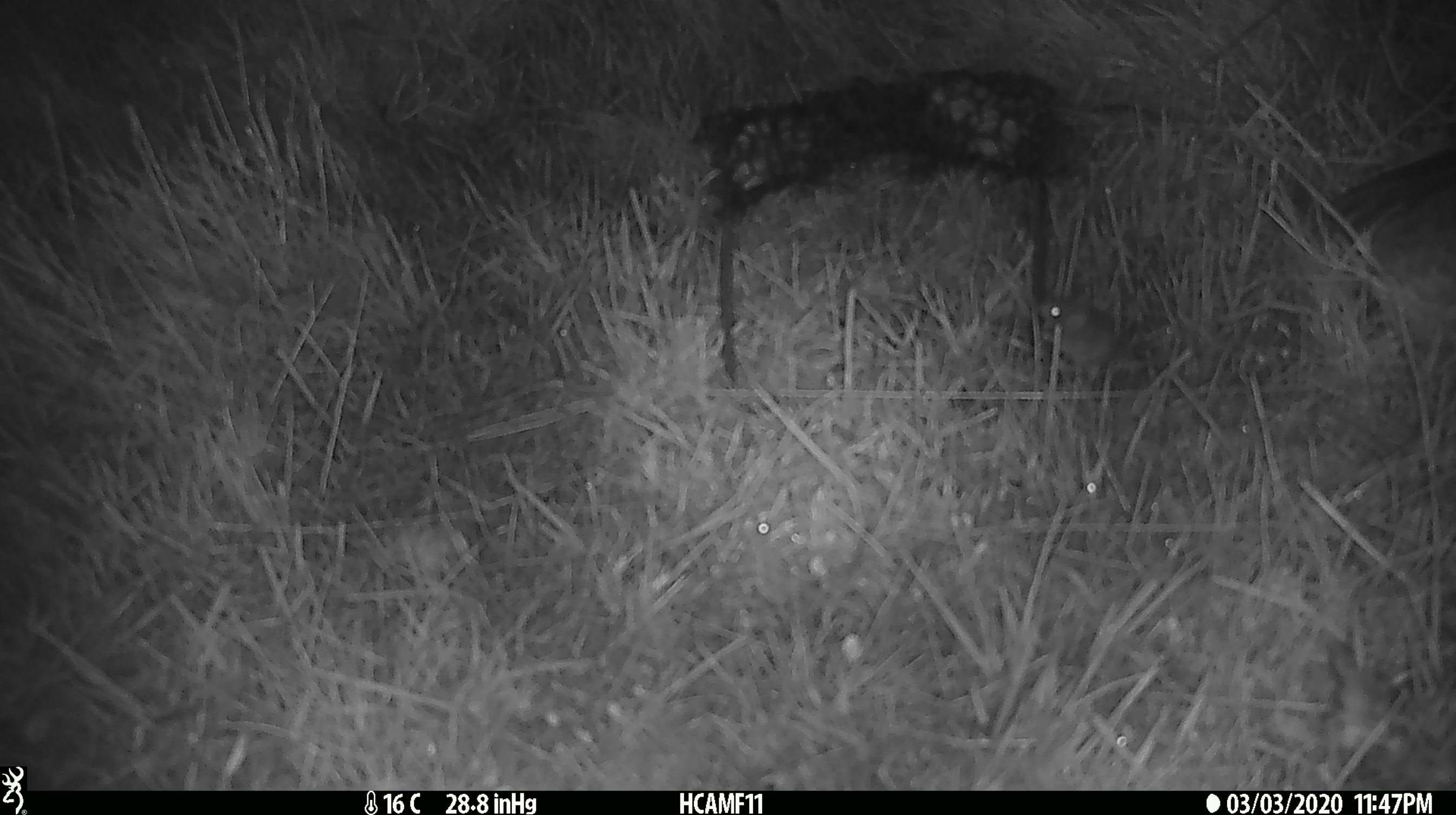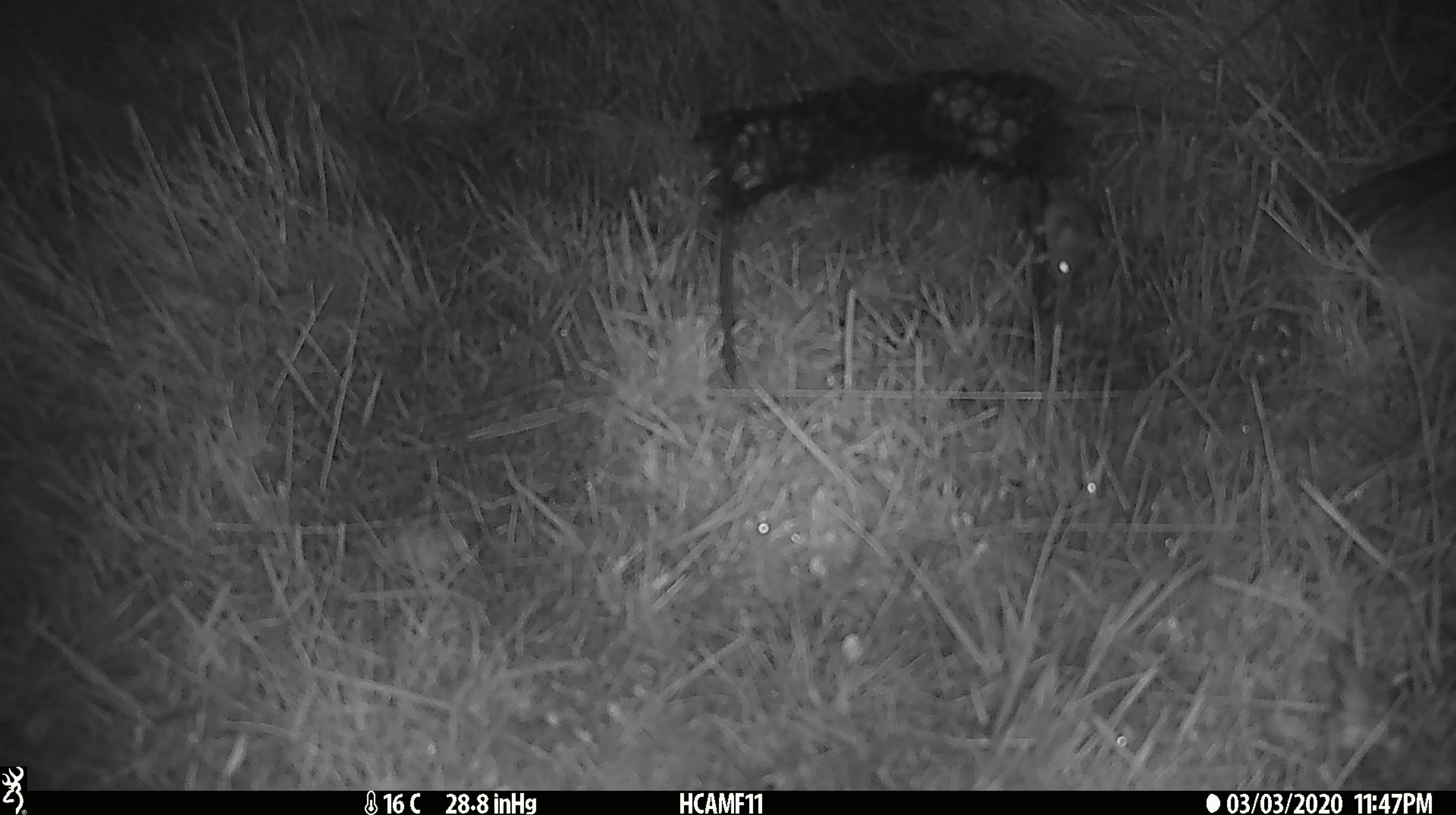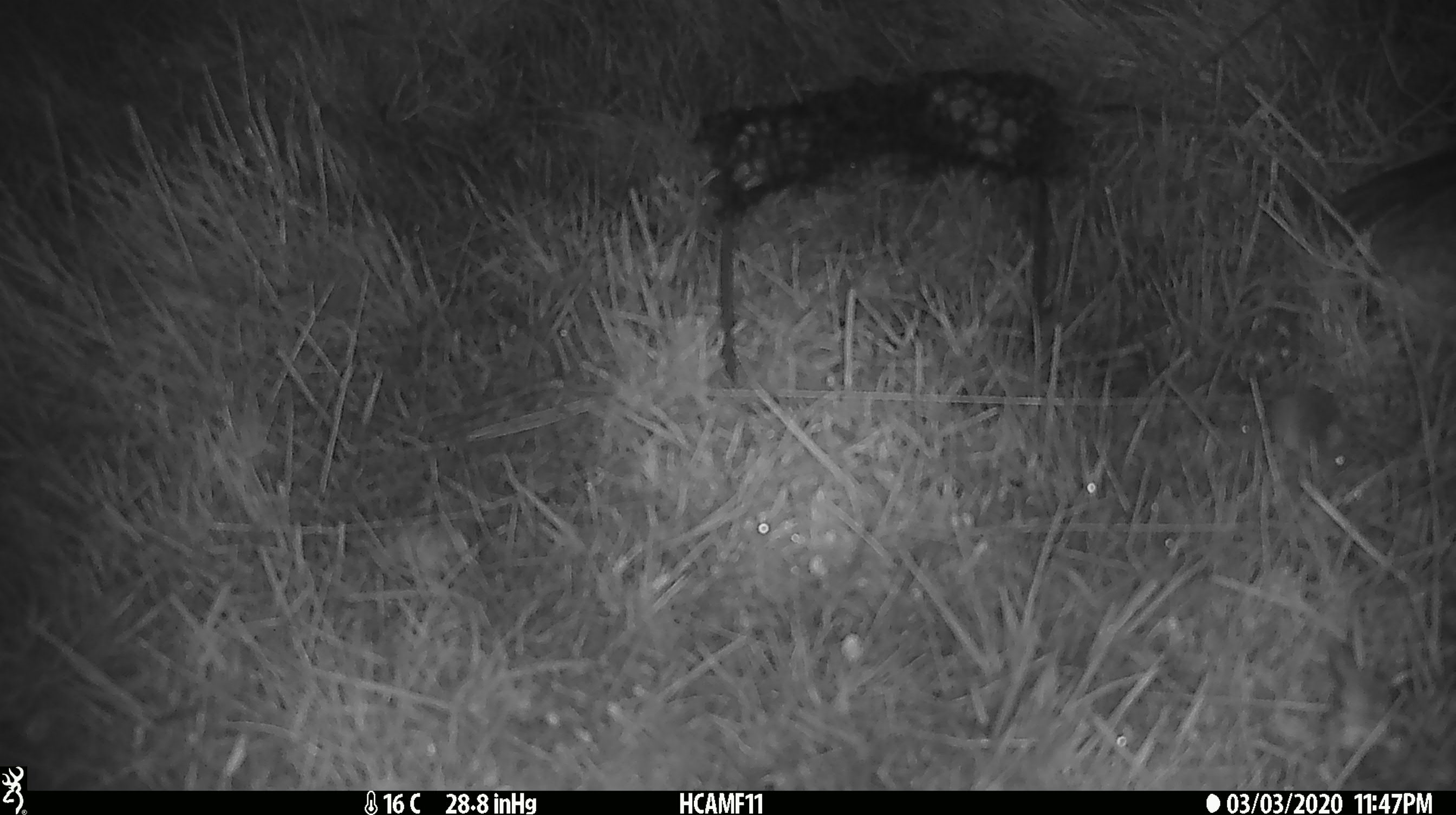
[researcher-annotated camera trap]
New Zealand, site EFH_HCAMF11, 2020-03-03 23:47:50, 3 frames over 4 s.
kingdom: Animalia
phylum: Chordata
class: Mammalia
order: Rodentia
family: Muridae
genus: Mus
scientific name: Mus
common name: mouse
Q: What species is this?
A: Mouse (Mus).